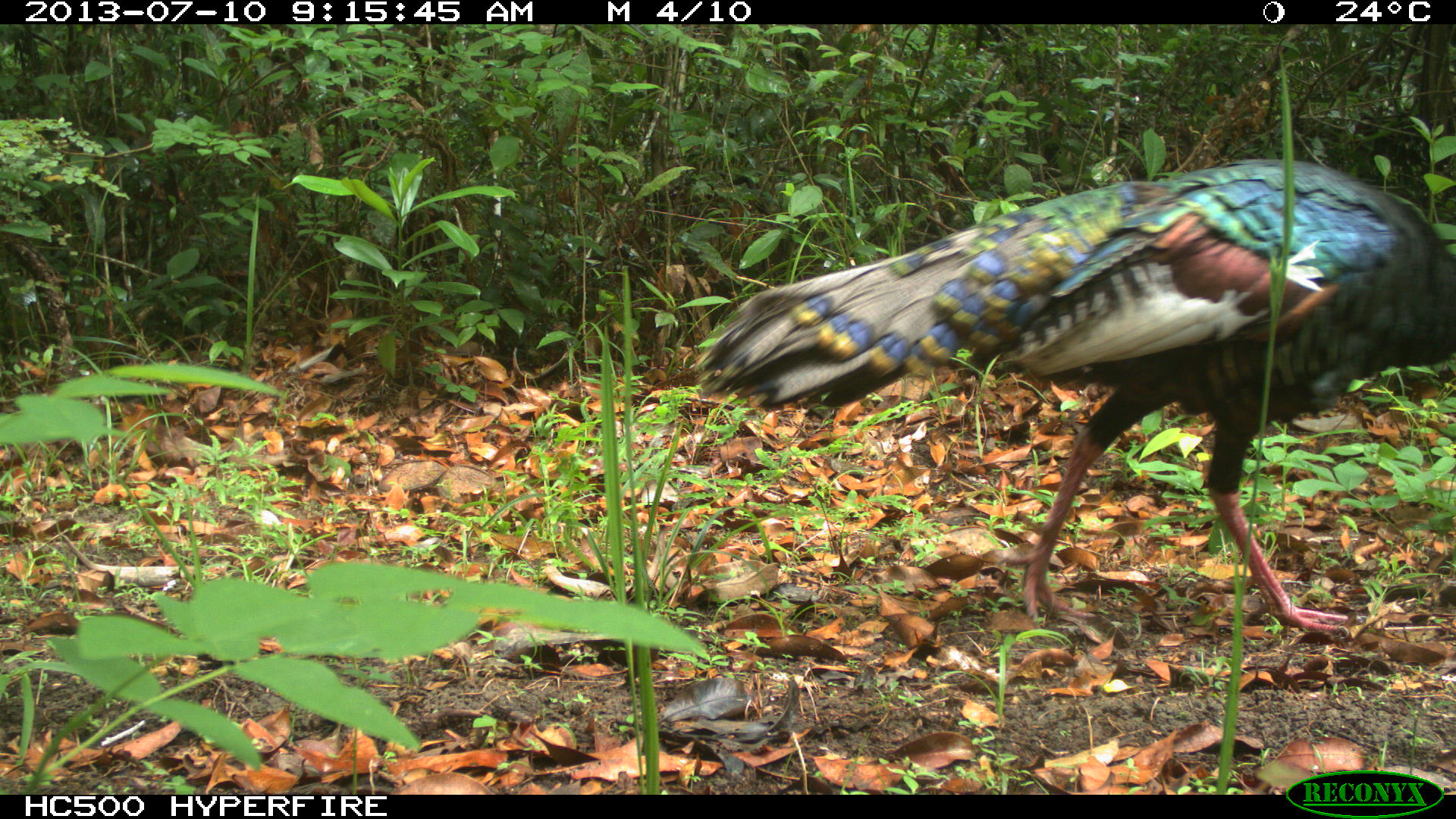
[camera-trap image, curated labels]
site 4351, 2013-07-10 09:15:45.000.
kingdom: Animalia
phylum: Chordata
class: Aves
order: Galliformes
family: Phasianidae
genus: Meleagris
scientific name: Meleagris ocellata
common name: ocellated turkey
Meleagris ocellata (ocellated turkey), count 1, sex male.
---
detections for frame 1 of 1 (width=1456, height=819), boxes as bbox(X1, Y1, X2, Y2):
meleagris ocellata: bbox(691, 158, 1456, 635)